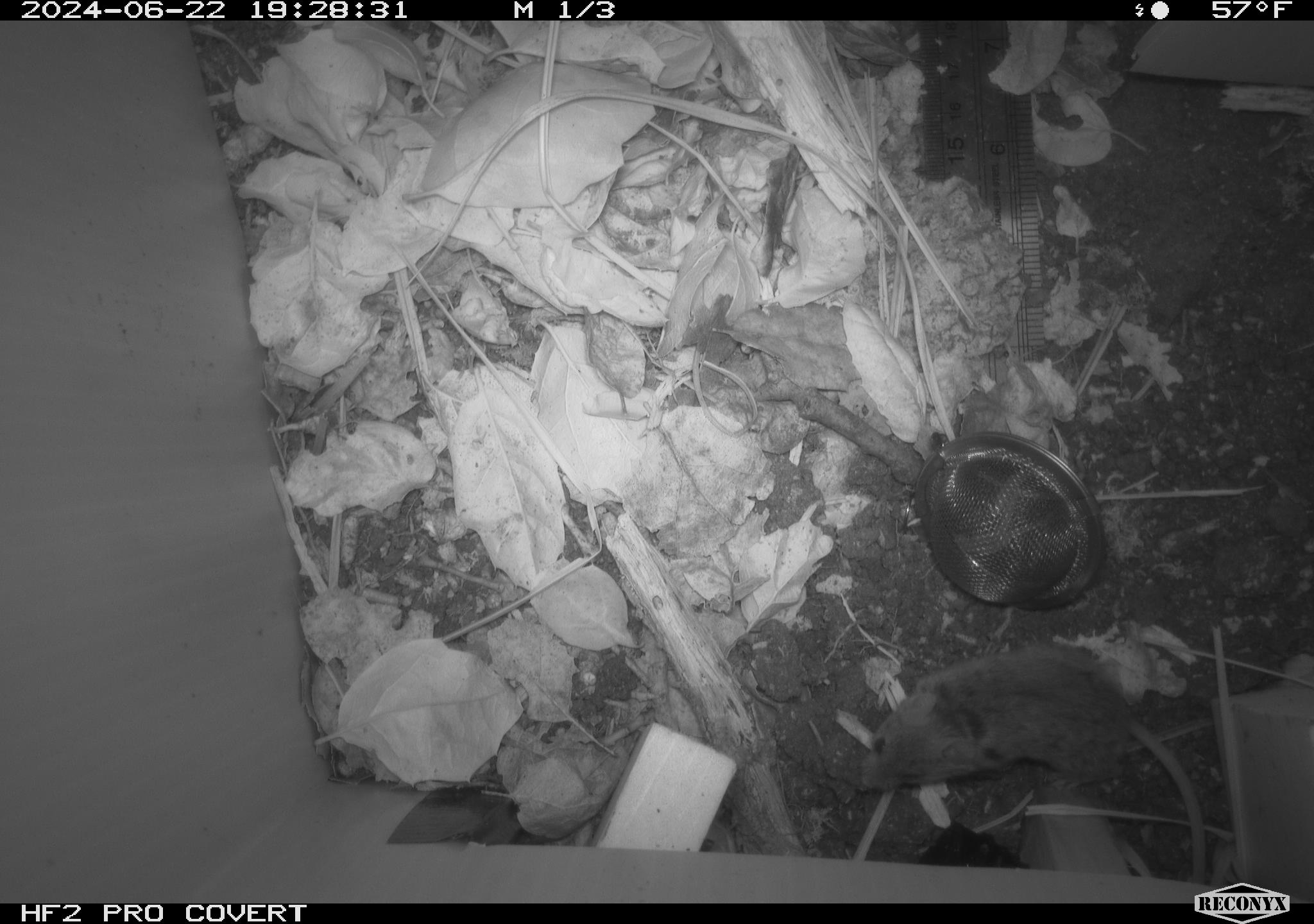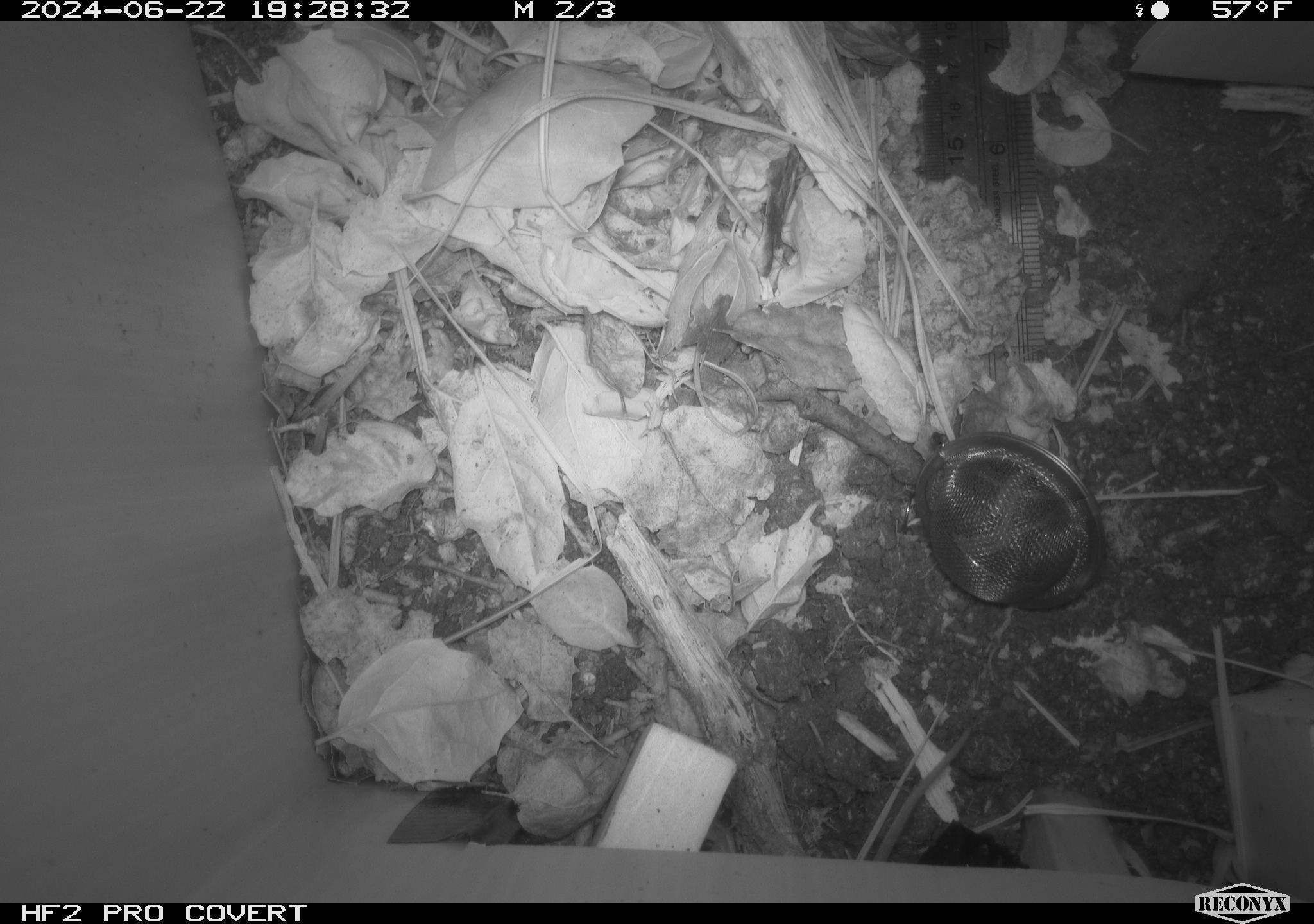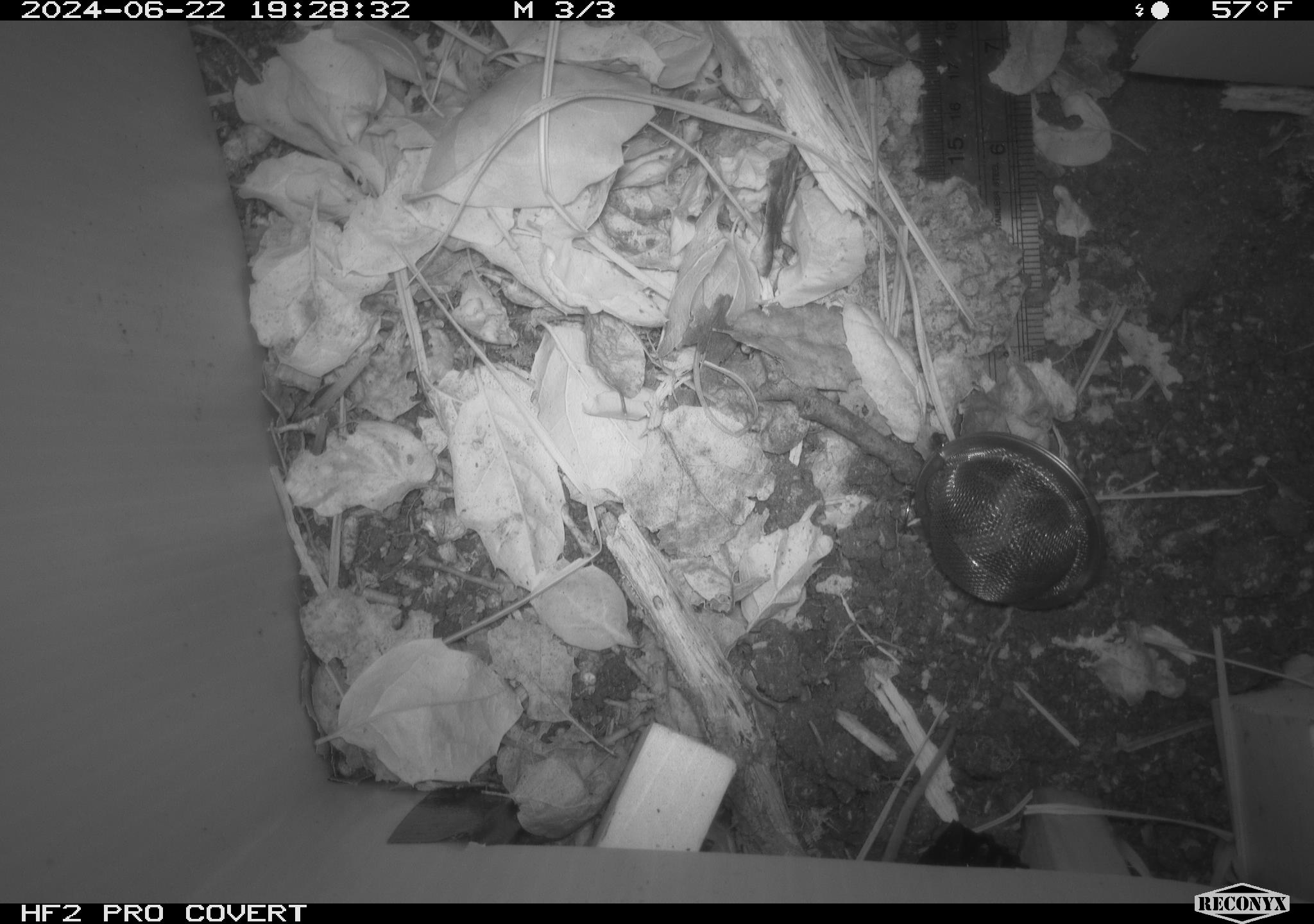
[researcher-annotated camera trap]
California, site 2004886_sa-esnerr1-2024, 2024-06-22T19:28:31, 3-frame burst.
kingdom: Animalia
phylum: Chordata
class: Mammalia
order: Rodentia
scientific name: Rodentia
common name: rodent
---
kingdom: Animalia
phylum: Chordata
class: Mammalia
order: Rodentia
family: Muridae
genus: Rattus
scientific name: Rattus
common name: rat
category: rattus species